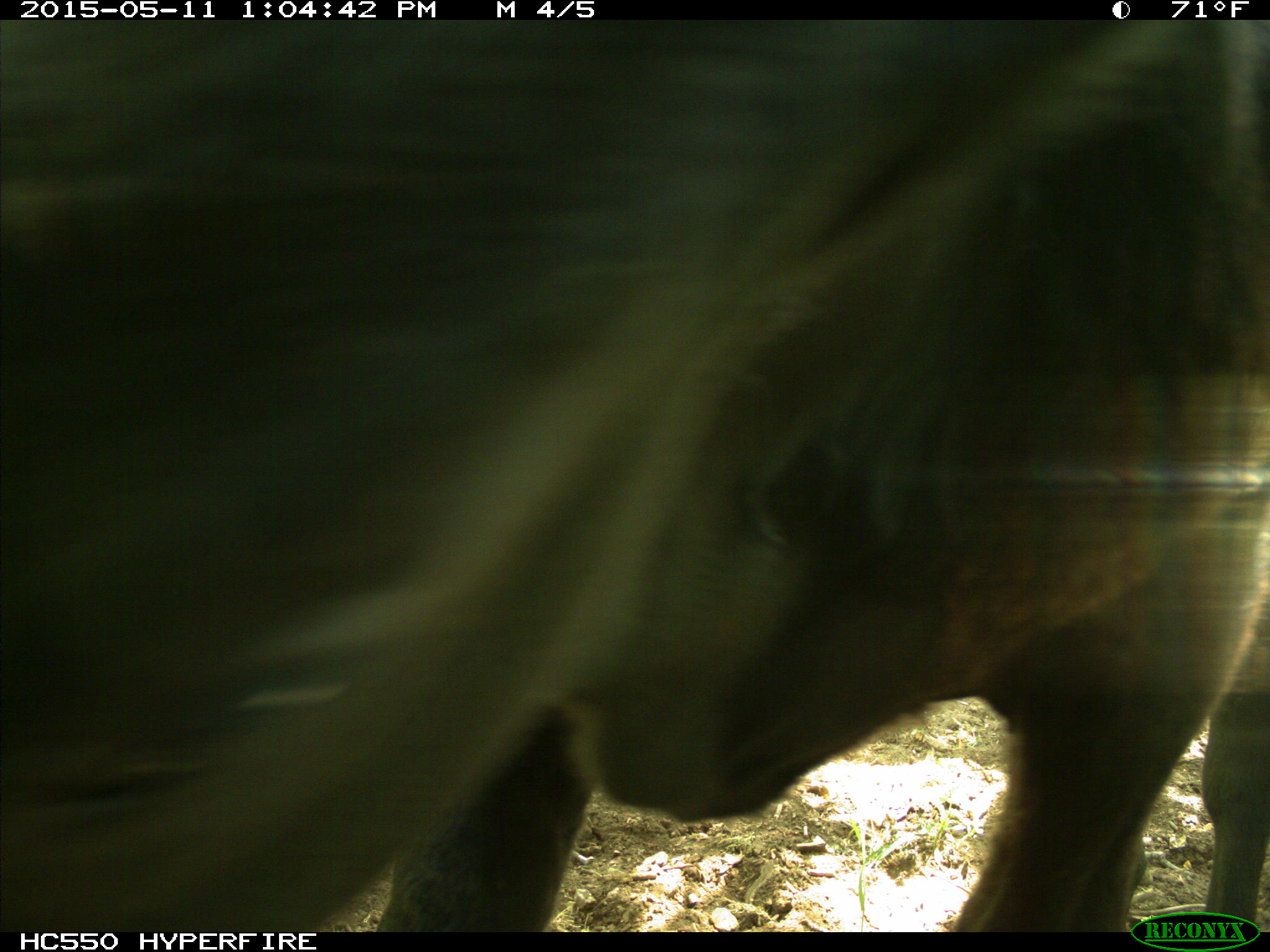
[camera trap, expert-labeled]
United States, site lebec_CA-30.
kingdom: Animalia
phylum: Chordata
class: Mammalia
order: Artiodactyla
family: Bovidae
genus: Bos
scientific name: Bos taurus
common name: domestic cow